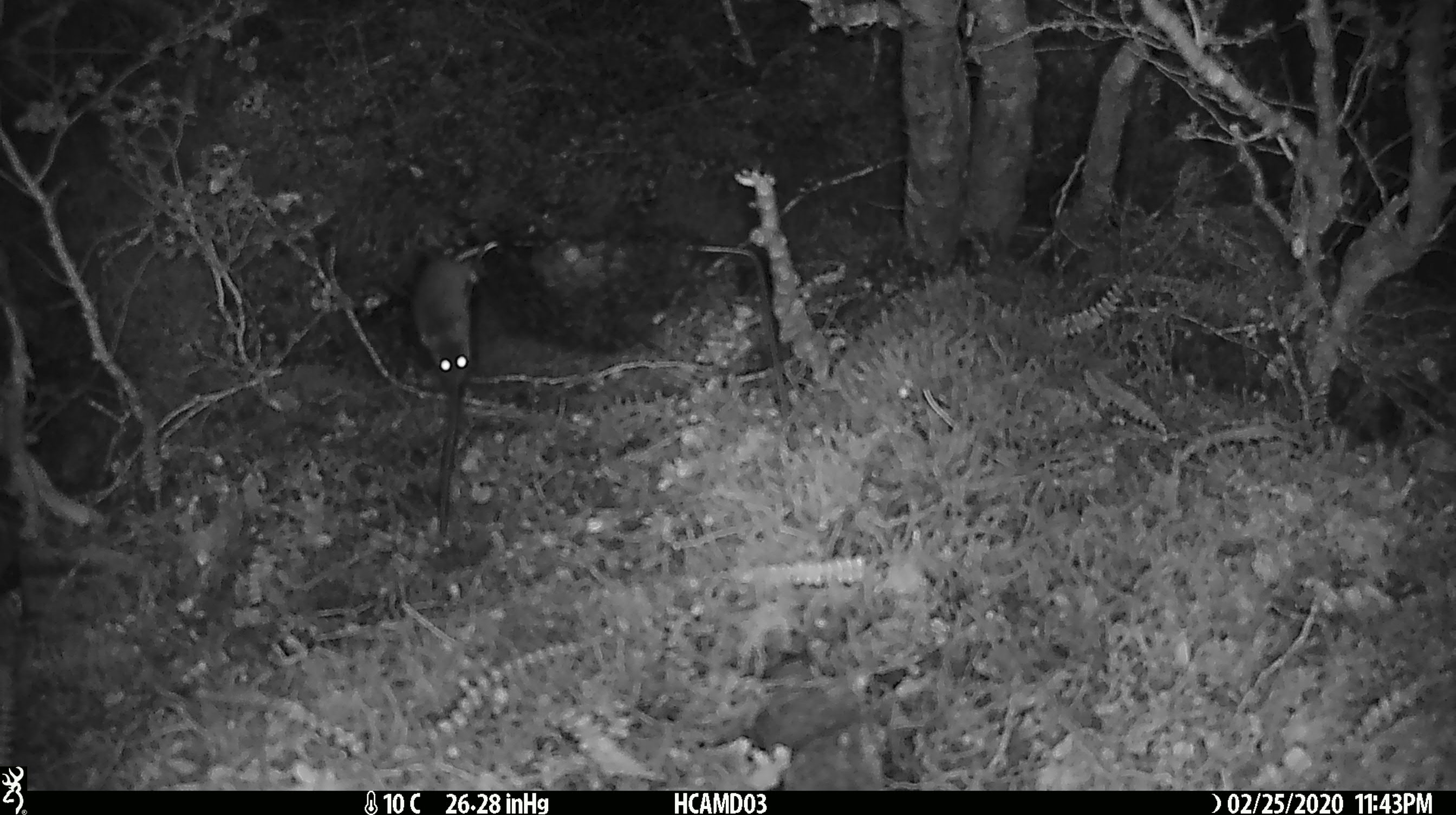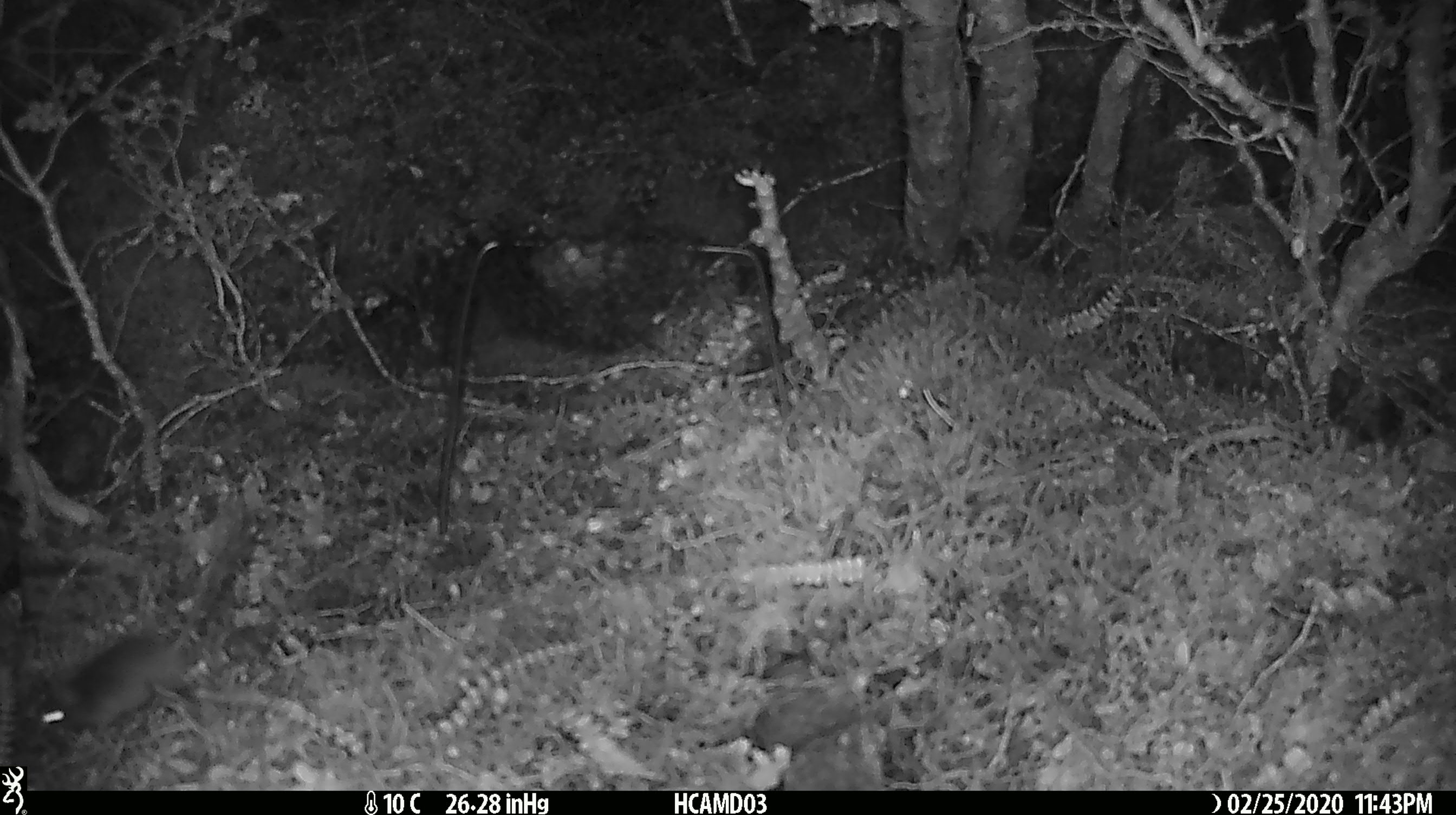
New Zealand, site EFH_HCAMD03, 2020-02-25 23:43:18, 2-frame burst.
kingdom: Animalia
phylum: Chordata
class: Mammalia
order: Rodentia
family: Muridae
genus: Mus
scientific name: Mus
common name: mouse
Mouse (Mus).